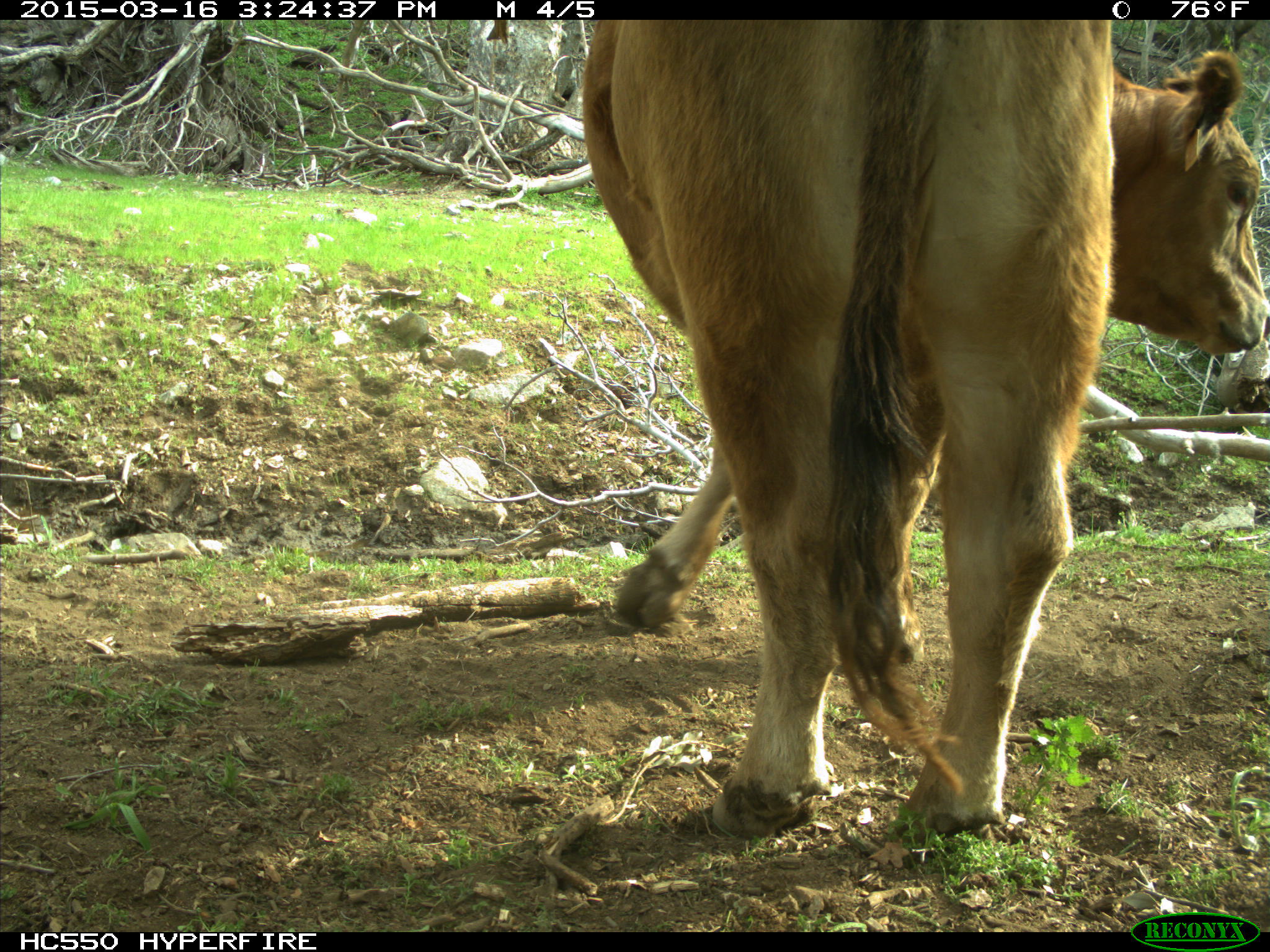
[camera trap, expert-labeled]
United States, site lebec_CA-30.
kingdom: Animalia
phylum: Chordata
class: Mammalia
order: Artiodactyla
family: Bovidae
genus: Bos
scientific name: Bos taurus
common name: domestic cow